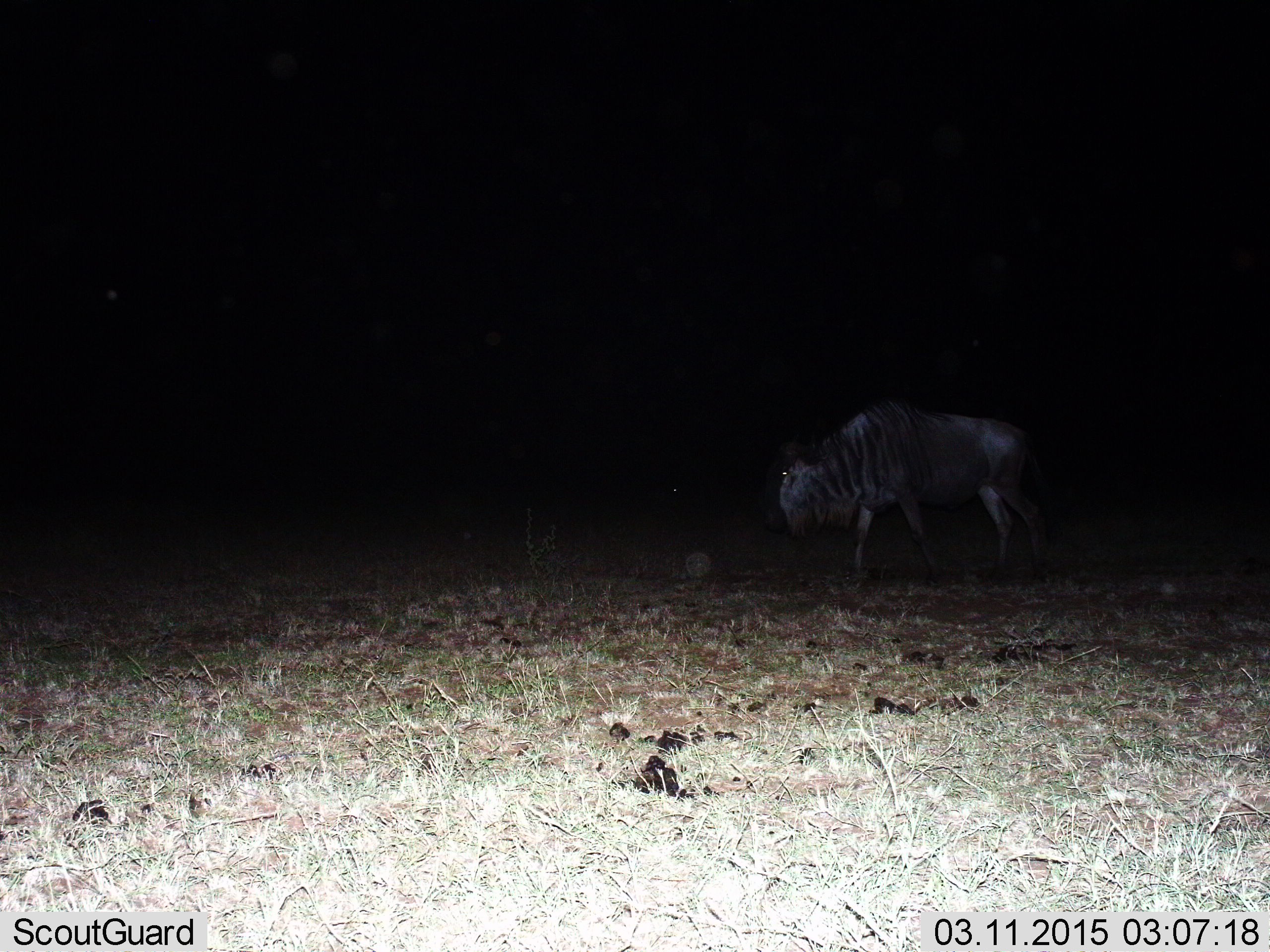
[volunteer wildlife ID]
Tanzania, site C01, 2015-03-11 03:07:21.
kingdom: Animalia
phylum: Chordata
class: Mammalia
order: Artiodactyla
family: Bovidae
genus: Connochaetes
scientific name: Connochaetes taurinus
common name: blue wildebeest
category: wildebeest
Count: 1.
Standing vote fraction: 50%.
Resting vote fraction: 0%.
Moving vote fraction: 80%.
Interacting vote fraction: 0%.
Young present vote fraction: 0%.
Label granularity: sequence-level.